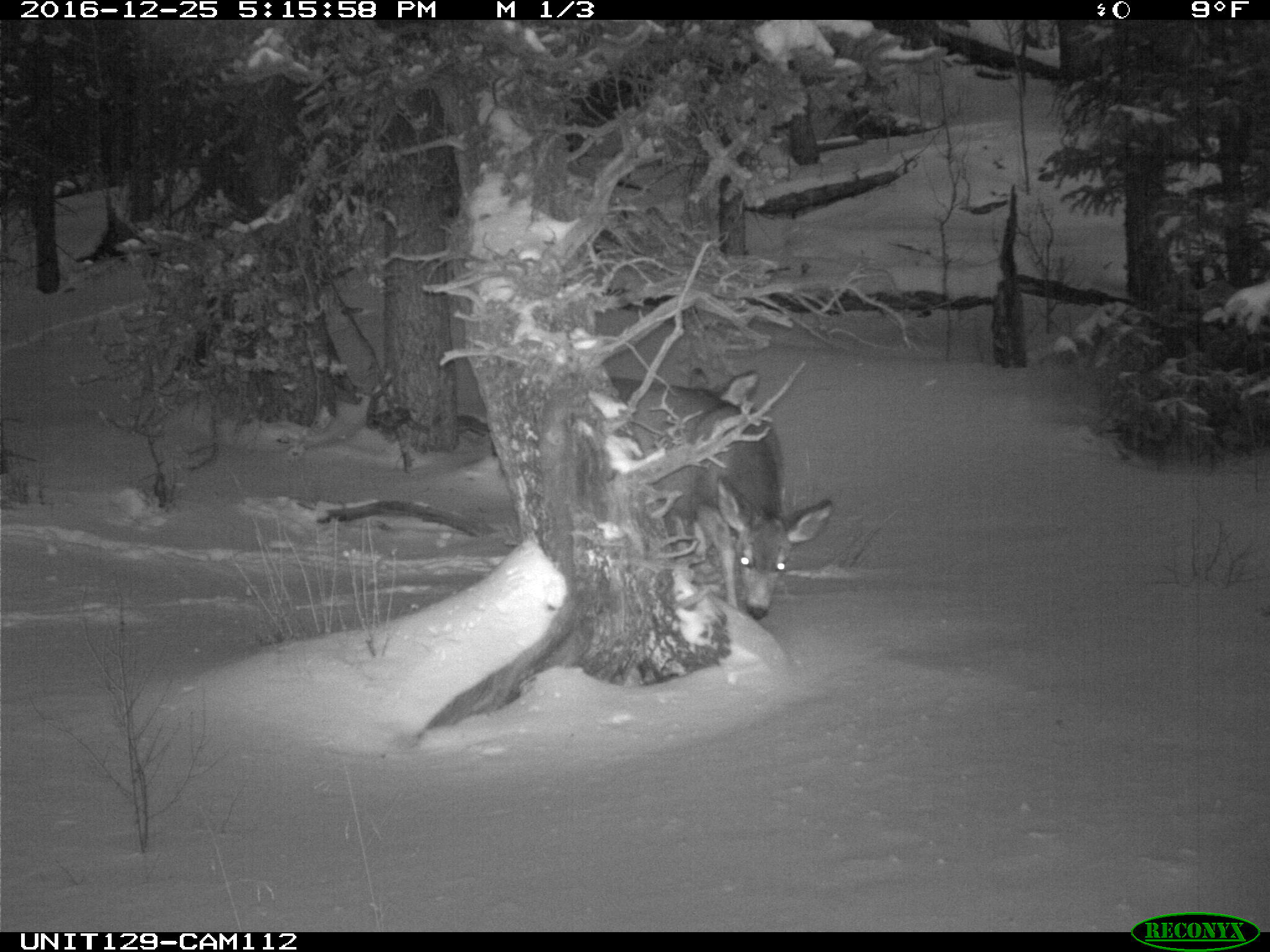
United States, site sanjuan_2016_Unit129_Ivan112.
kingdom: Animalia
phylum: Chordata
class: Mammalia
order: Artiodactyla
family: Cervidae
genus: Odocoileus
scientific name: Odocoileus hemionus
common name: mule deer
Odocoileus hemionus (mule deer).